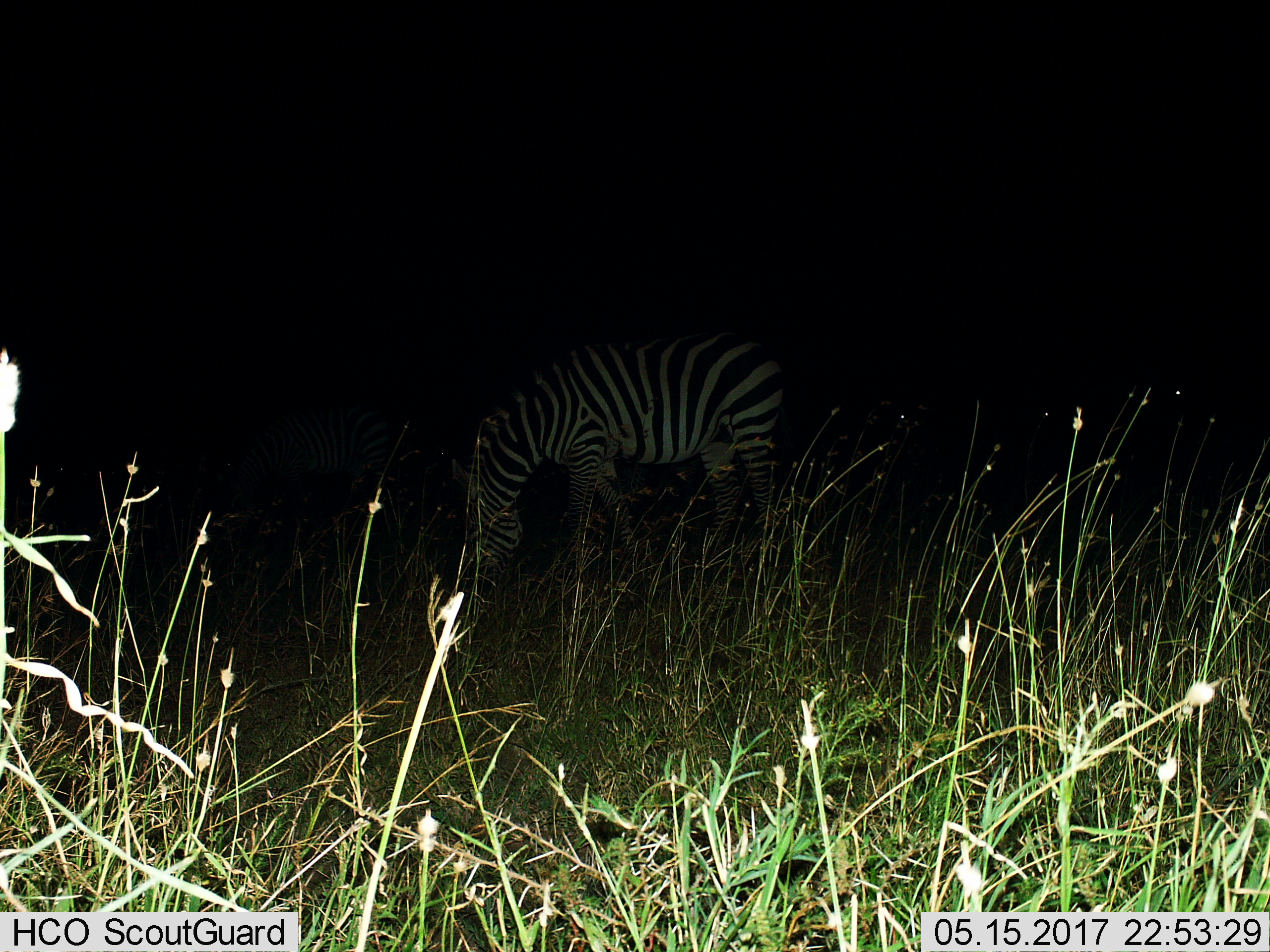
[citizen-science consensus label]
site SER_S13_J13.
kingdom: Animalia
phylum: Chordata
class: Mammalia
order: Perissodactyla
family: Equidae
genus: Equus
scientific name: Equus quagga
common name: plains zebra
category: zebraplains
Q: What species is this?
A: Zebraplains (plains zebra) (Equus quagga).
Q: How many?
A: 1.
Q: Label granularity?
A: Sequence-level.